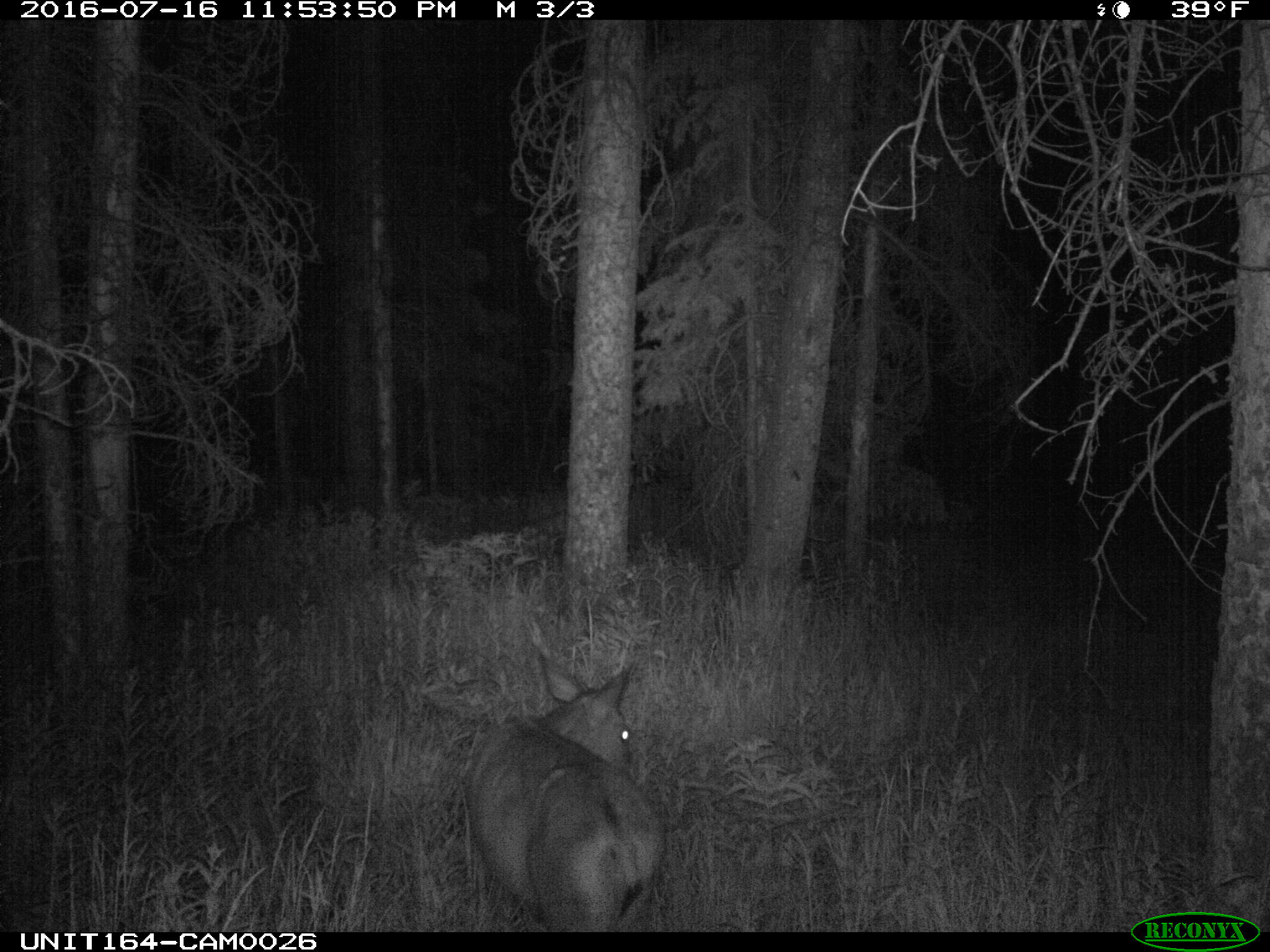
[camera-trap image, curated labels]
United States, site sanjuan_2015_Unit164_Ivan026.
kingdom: Animalia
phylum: Chordata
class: Mammalia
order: Artiodactyla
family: Cervidae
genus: Odocoileus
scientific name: Odocoileus hemionus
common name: mule deer